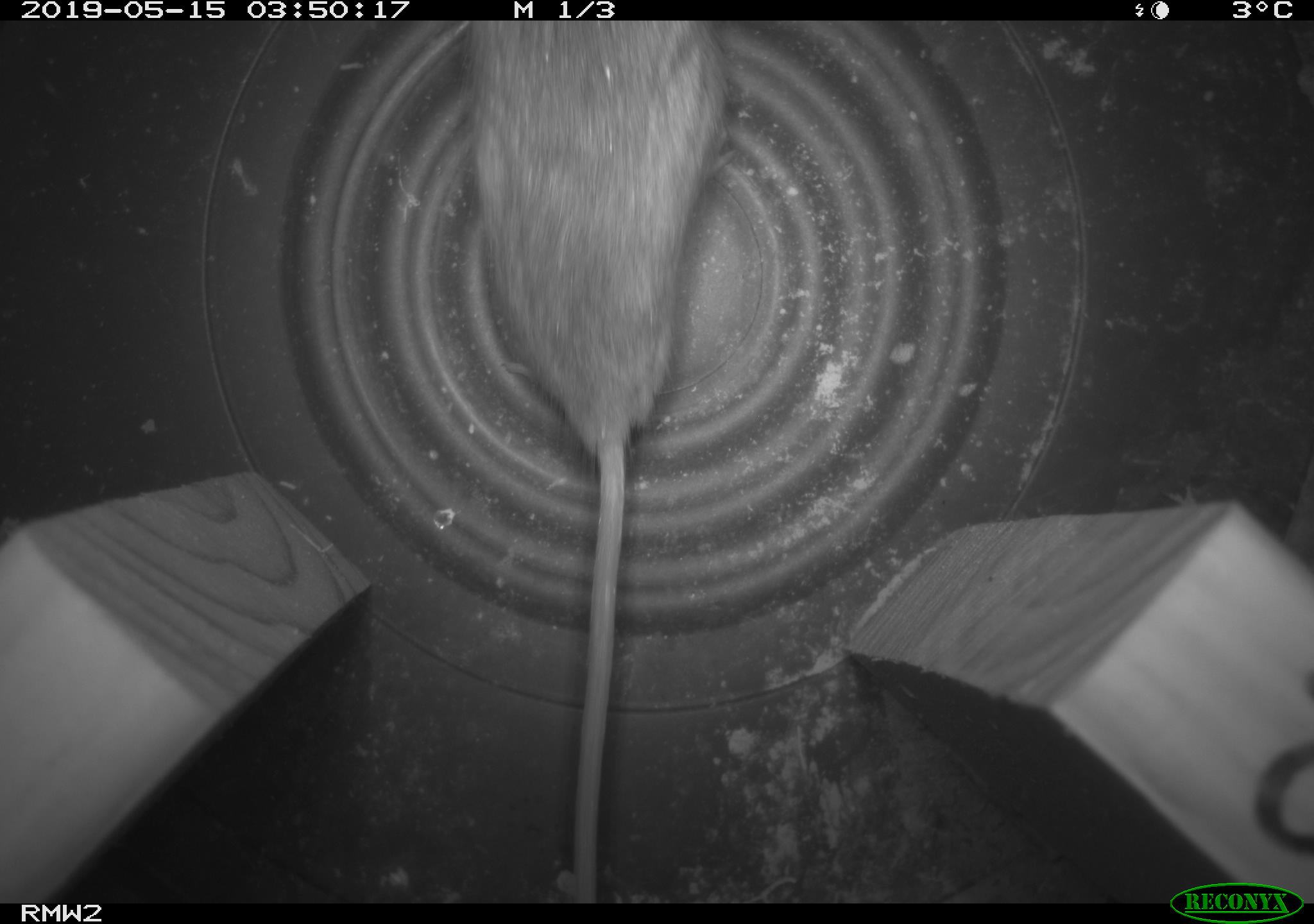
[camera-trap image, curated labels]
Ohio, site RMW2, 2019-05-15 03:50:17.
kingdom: Animalia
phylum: Chordata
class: Mammalia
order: Rodentia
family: Cricetidae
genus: Peromyscus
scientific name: Peromyscus leucopus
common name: white-footed mouse